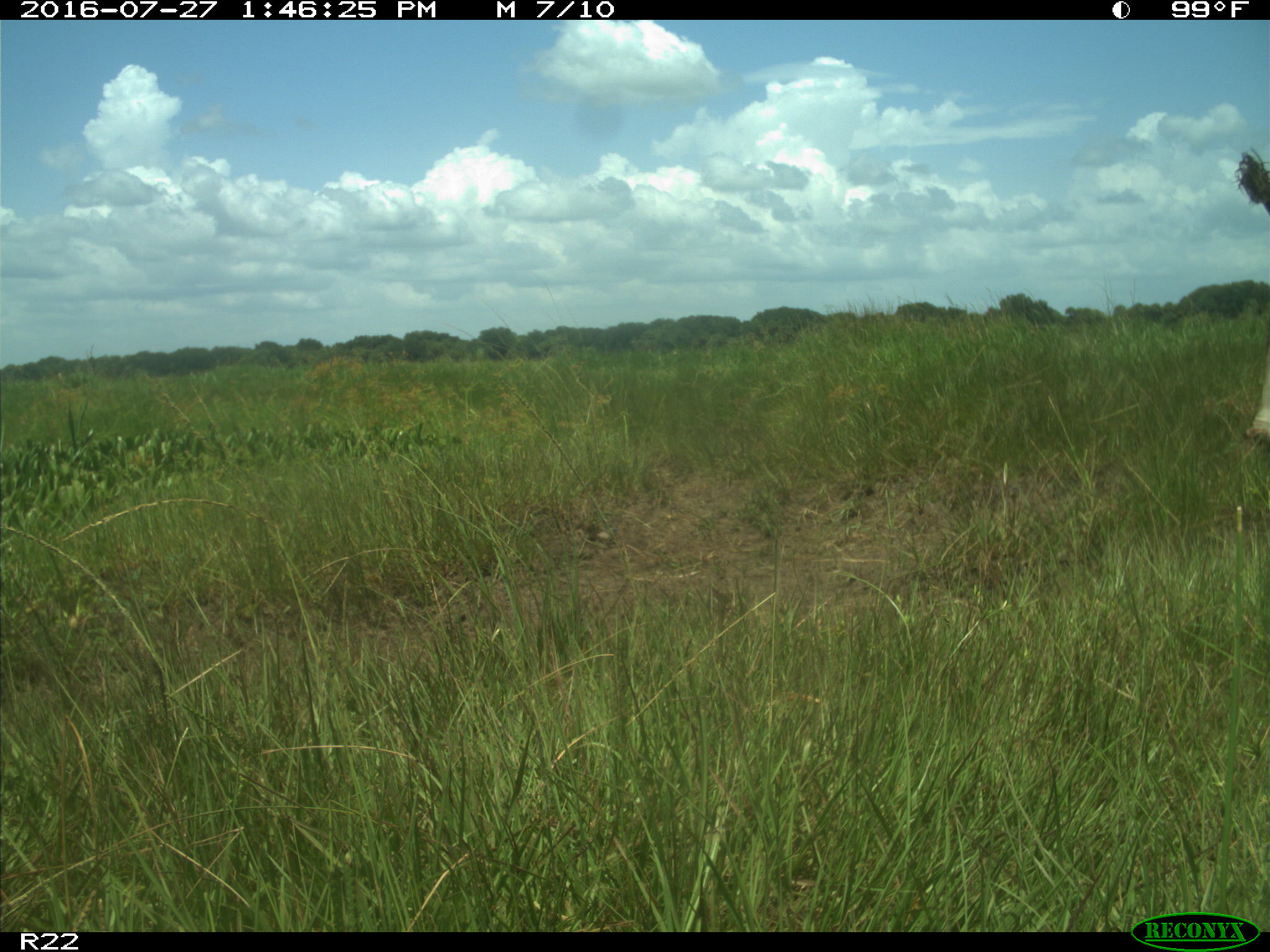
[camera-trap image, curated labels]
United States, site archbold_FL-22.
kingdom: Animalia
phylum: Chordata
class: Mammalia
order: Artiodactyla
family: Bovidae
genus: Bos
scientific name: Bos taurus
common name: domestic cow